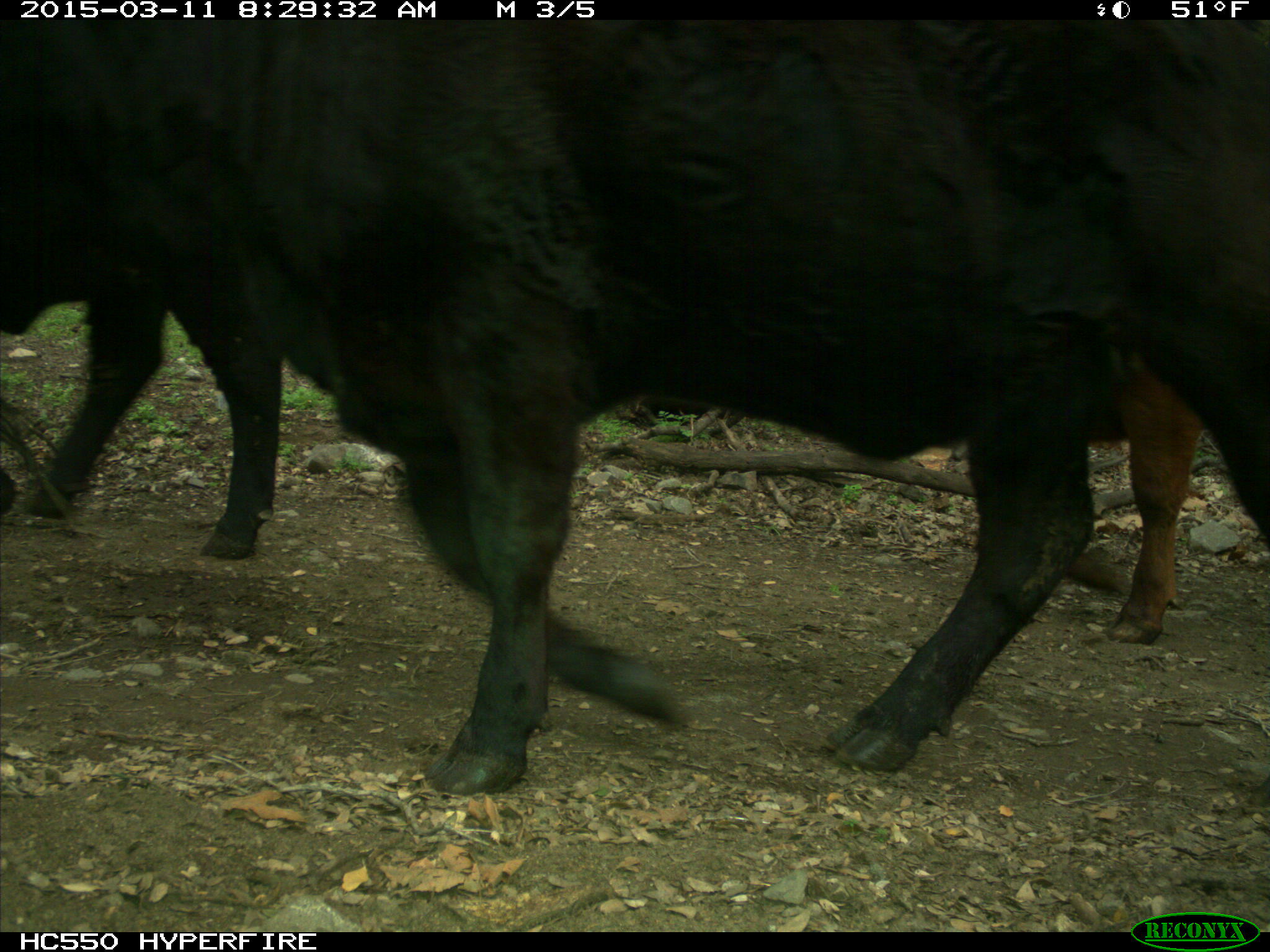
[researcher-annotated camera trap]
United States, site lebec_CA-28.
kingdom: Animalia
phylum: Chordata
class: Mammalia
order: Artiodactyla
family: Bovidae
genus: Bos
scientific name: Bos taurus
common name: domestic cow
Bos taurus (domestic cow).